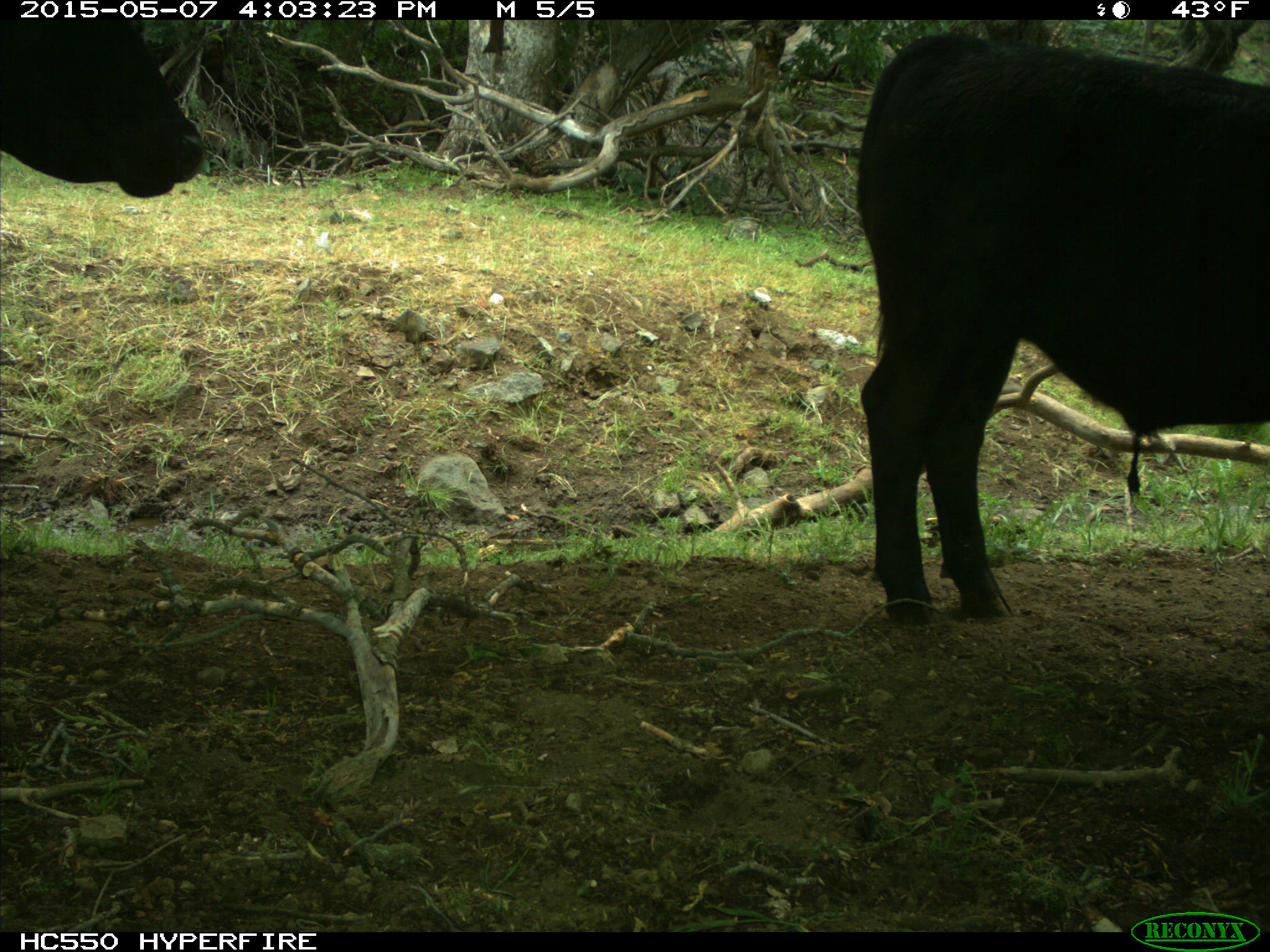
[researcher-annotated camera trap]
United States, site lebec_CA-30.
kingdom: Animalia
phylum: Chordata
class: Mammalia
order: Artiodactyla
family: Bovidae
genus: Bos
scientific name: Bos taurus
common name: domestic cow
Bos taurus (domestic cow).